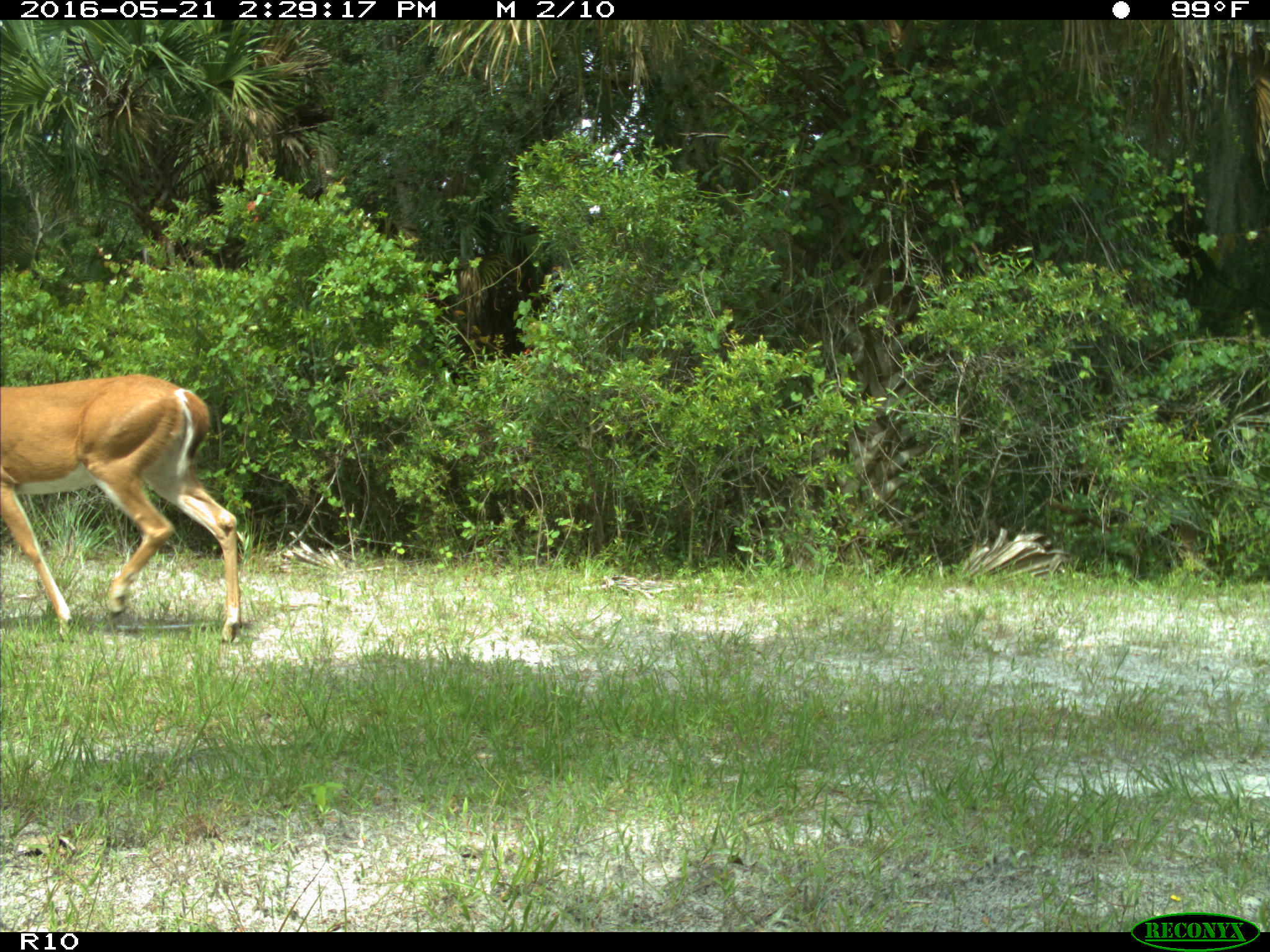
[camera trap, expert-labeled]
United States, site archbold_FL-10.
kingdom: Animalia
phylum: Chordata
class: Mammalia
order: Artiodactyla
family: Cervidae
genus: Odocoileus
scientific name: Odocoileus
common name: deer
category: unidentified deer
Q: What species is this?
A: Unidentified deer (deer) (Odocoileus).